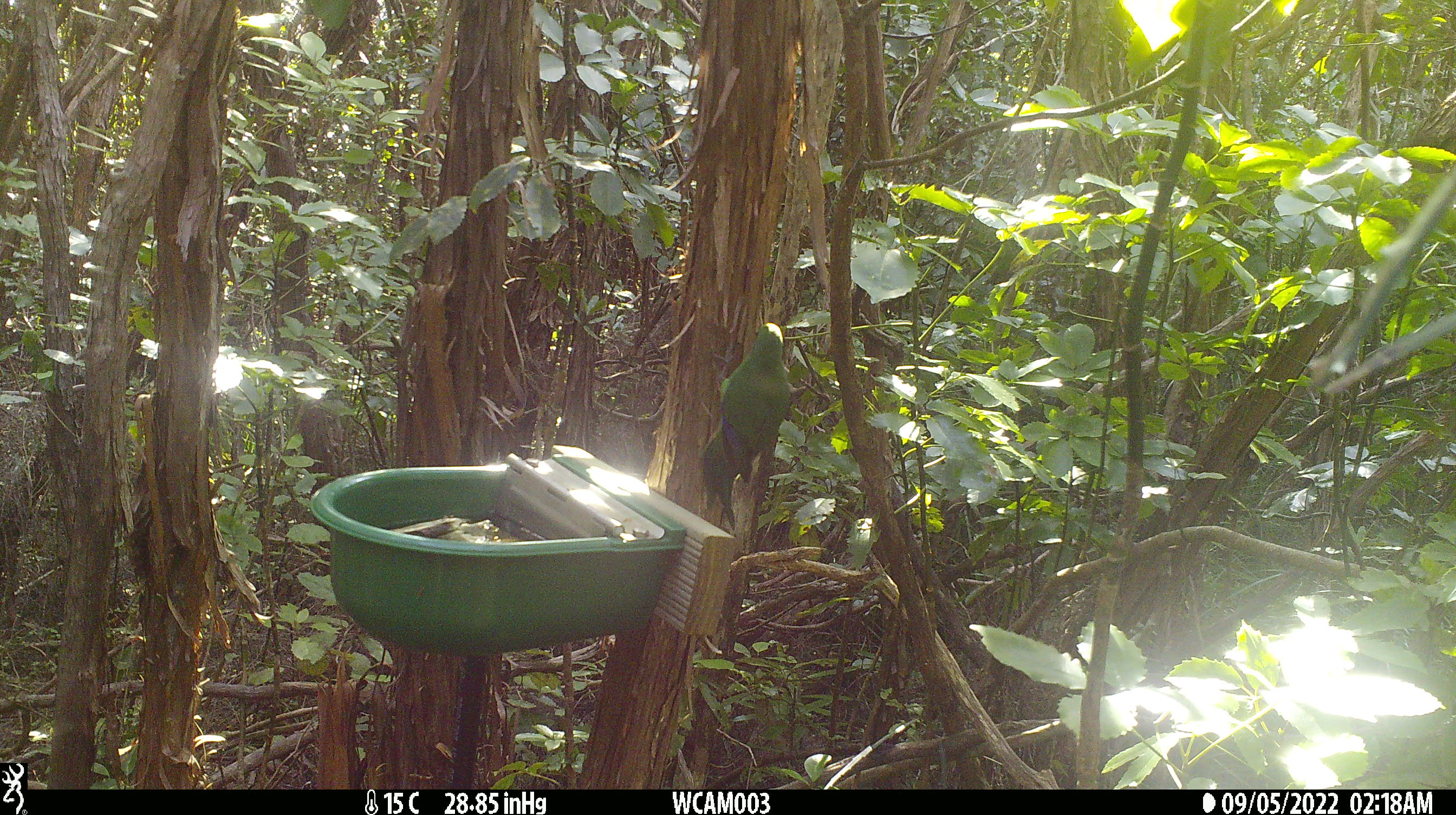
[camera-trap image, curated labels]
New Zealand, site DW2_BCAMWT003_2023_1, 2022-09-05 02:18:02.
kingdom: Animalia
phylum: Chordata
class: Aves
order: Psittaciformes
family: Psittaculidae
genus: Cyanoramphus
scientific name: Cyanoramphus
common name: parakeet